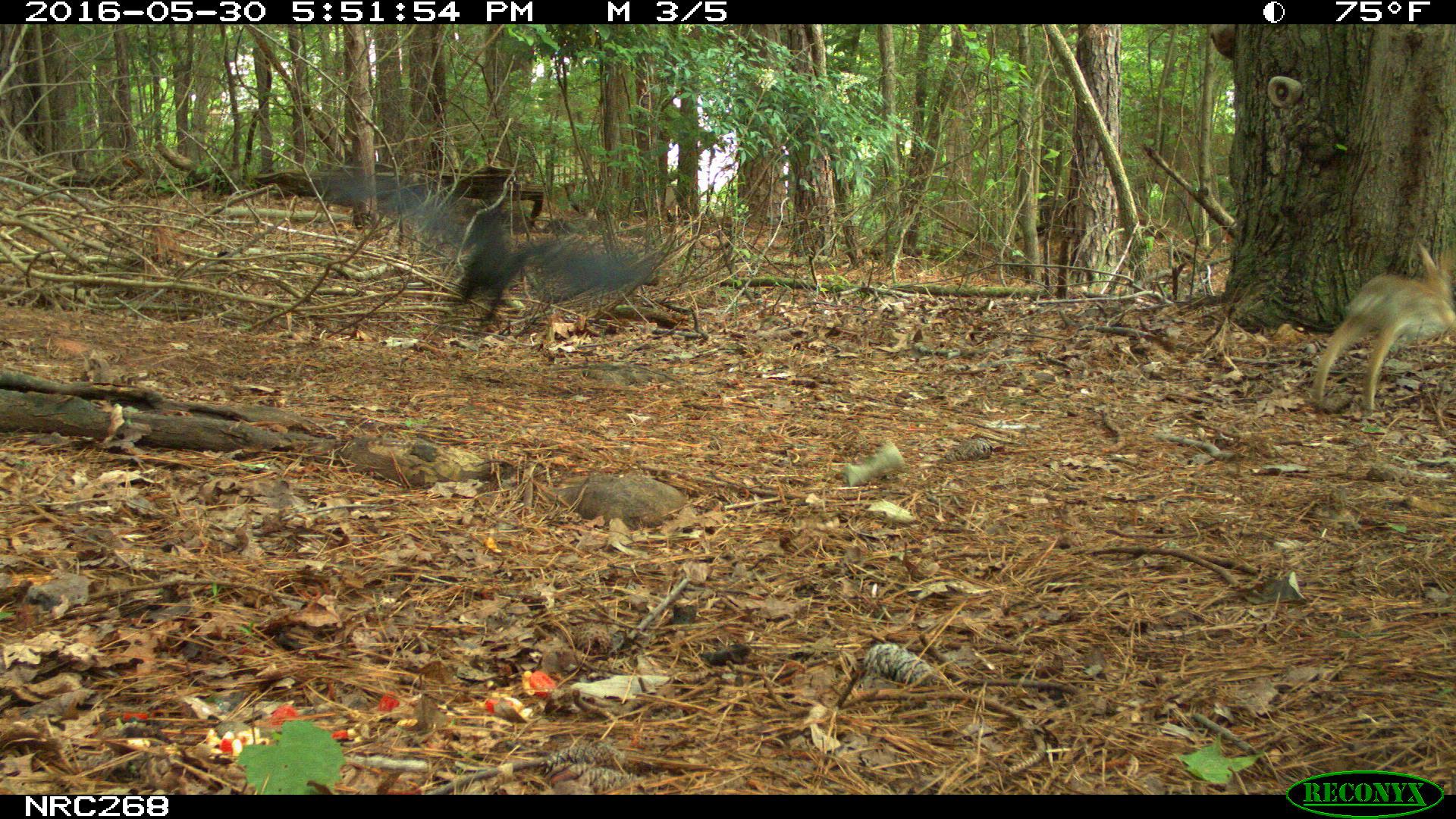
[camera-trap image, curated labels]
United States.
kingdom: Animalia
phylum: Chordata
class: Aves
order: Passeriformes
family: Corvidae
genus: Corvus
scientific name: Corvus brachyrhynchos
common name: american crow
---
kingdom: Animalia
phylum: Chordata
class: Mammalia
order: Lagomorpha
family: Leporidae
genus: Sylvilagus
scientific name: Sylvilagus floridanus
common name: eastern cottontail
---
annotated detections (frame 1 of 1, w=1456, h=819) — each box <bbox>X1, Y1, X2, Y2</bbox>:
American Crow: <bbox>318, 158, 680, 345</bbox>
Eastern Cottontail: <bbox>1283, 239, 1454, 419</bbox>